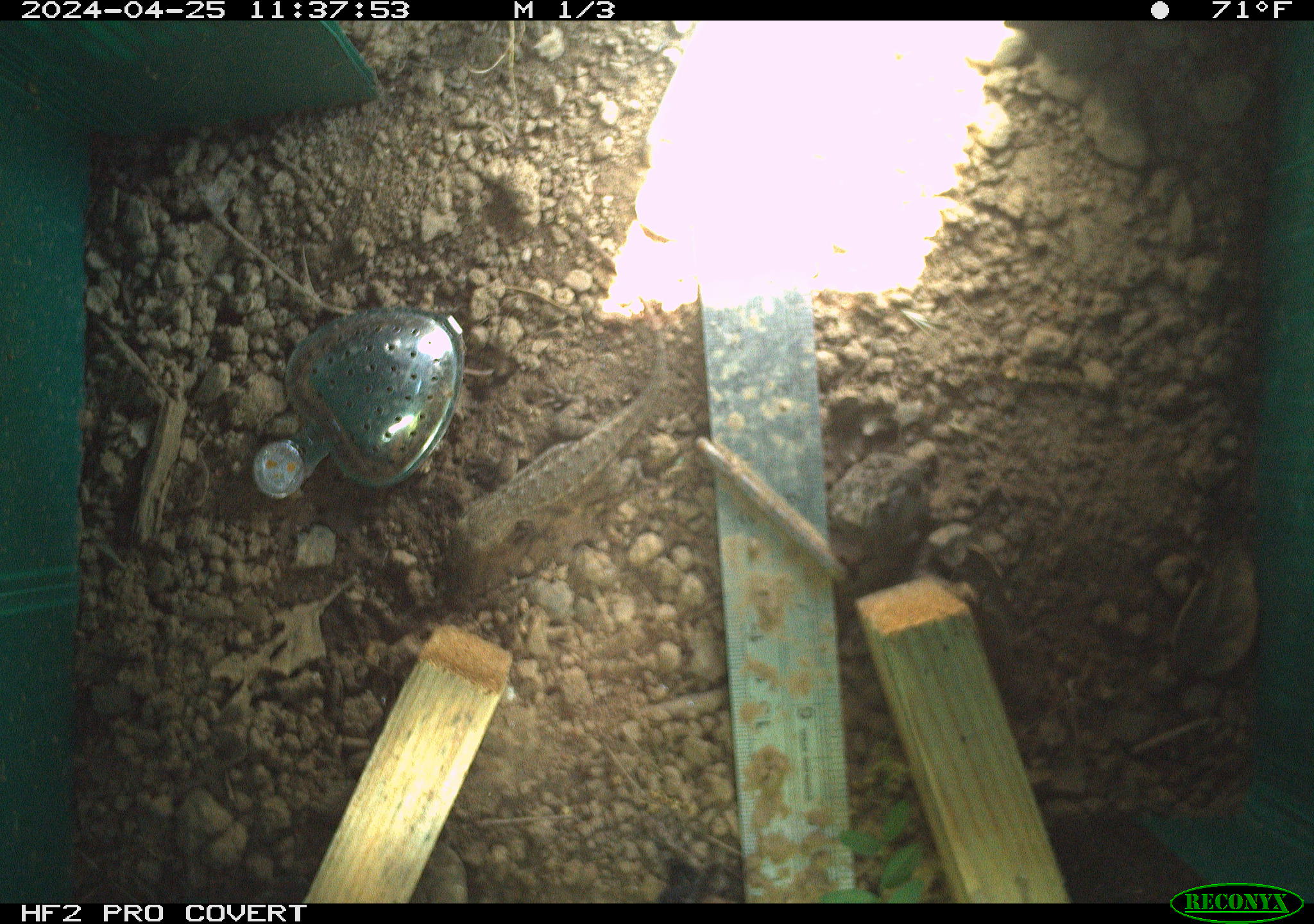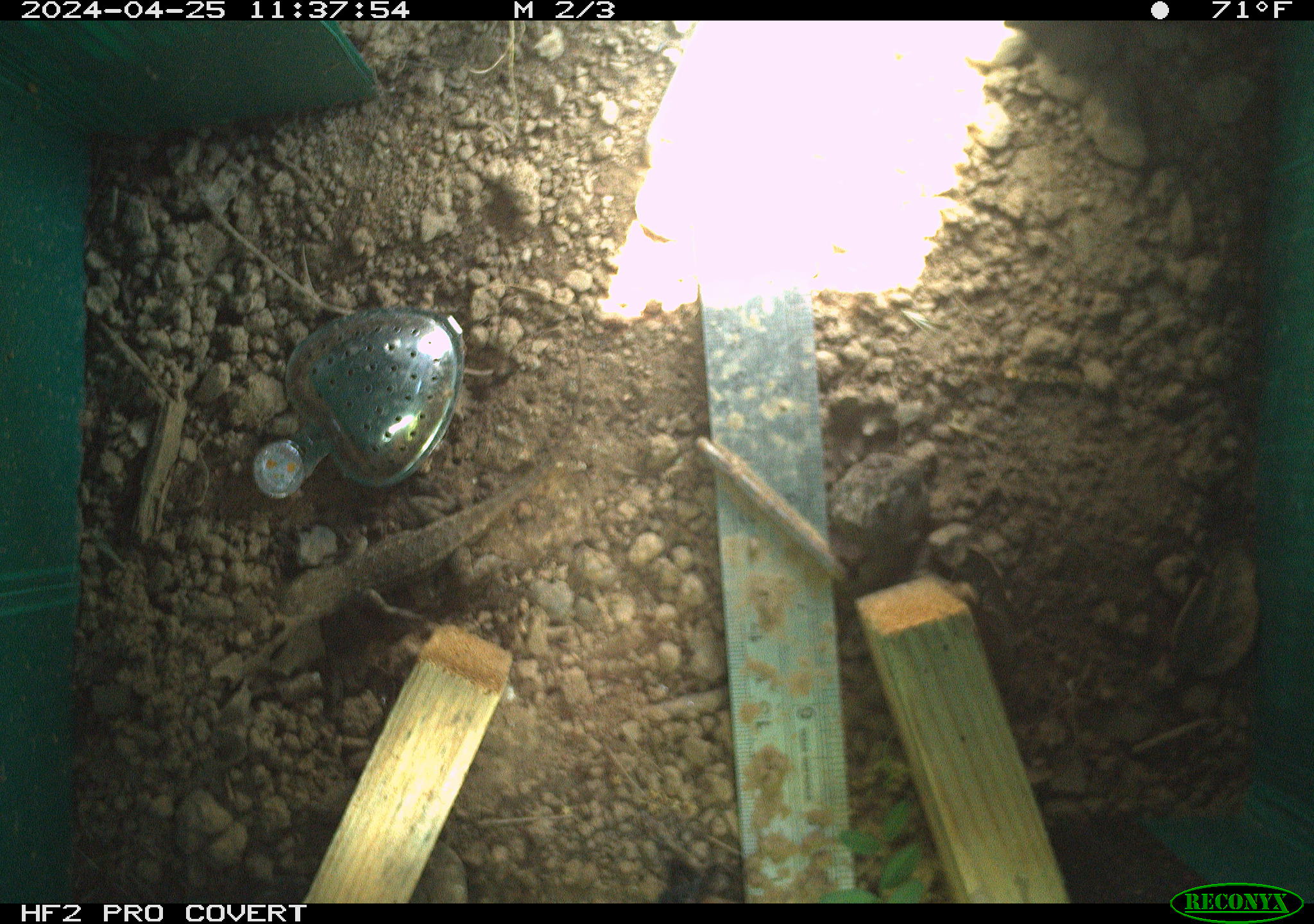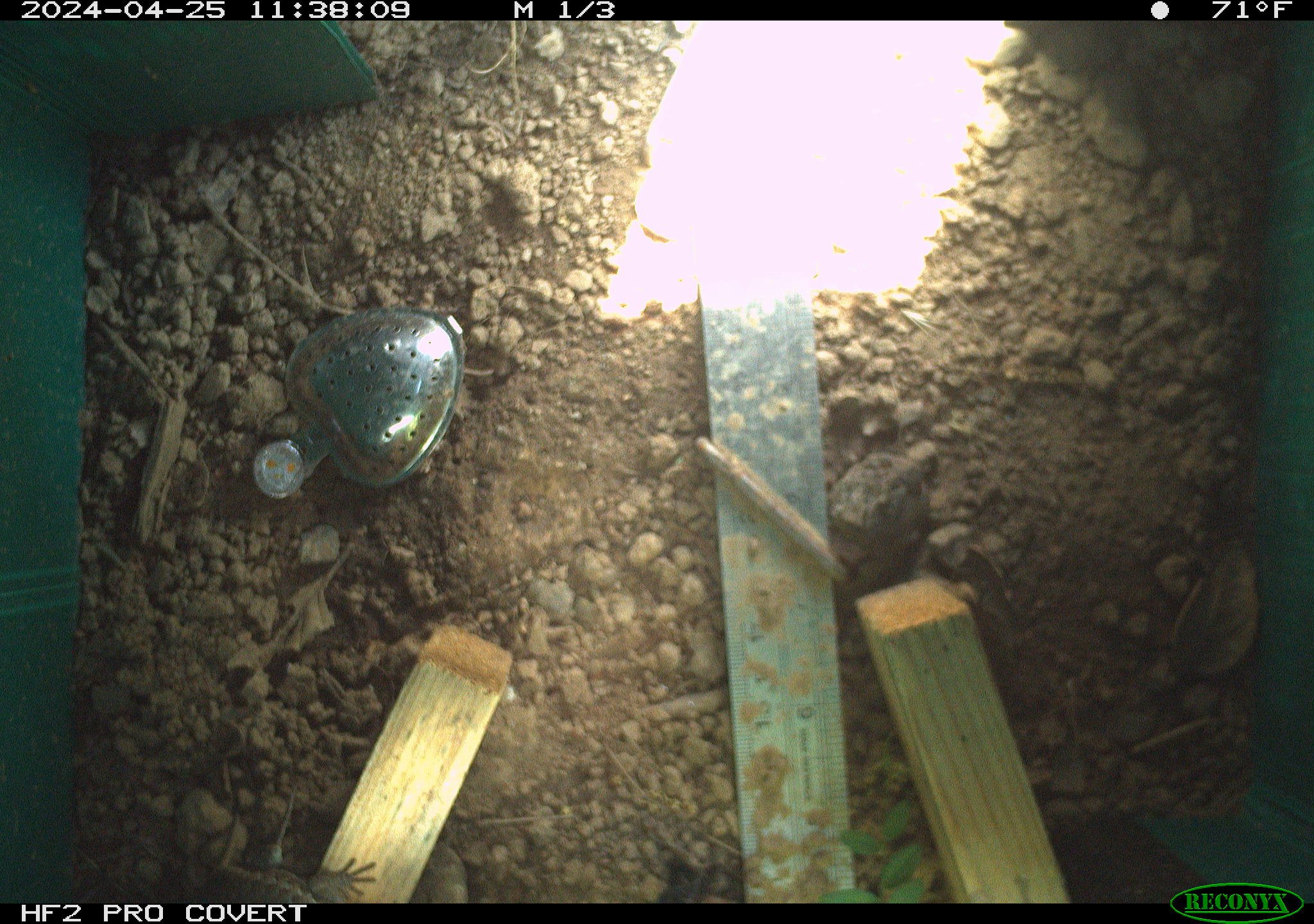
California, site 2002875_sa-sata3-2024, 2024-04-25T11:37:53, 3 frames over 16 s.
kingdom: Animalia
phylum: Chordata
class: Reptilia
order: Squamata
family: Phrynosomatidae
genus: Sceloporus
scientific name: Sceloporus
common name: spiny lizards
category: sceloporus species